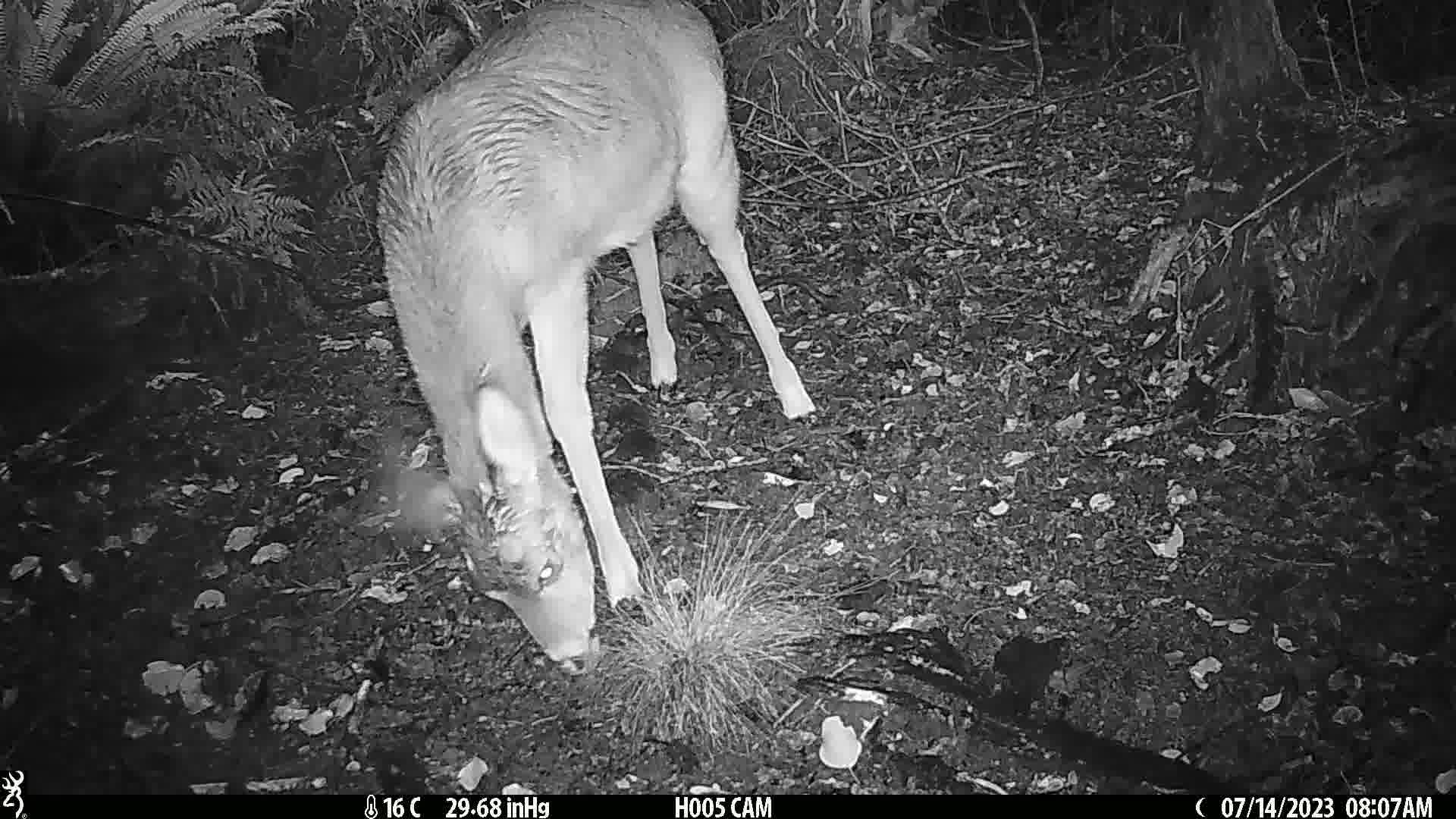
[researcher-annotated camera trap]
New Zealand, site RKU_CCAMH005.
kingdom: Animalia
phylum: Chordata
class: Mammalia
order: Artiodactyla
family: Cervidae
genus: Odocoileus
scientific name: Odocoileus virginianus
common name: white-tailed deer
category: white tailed deer